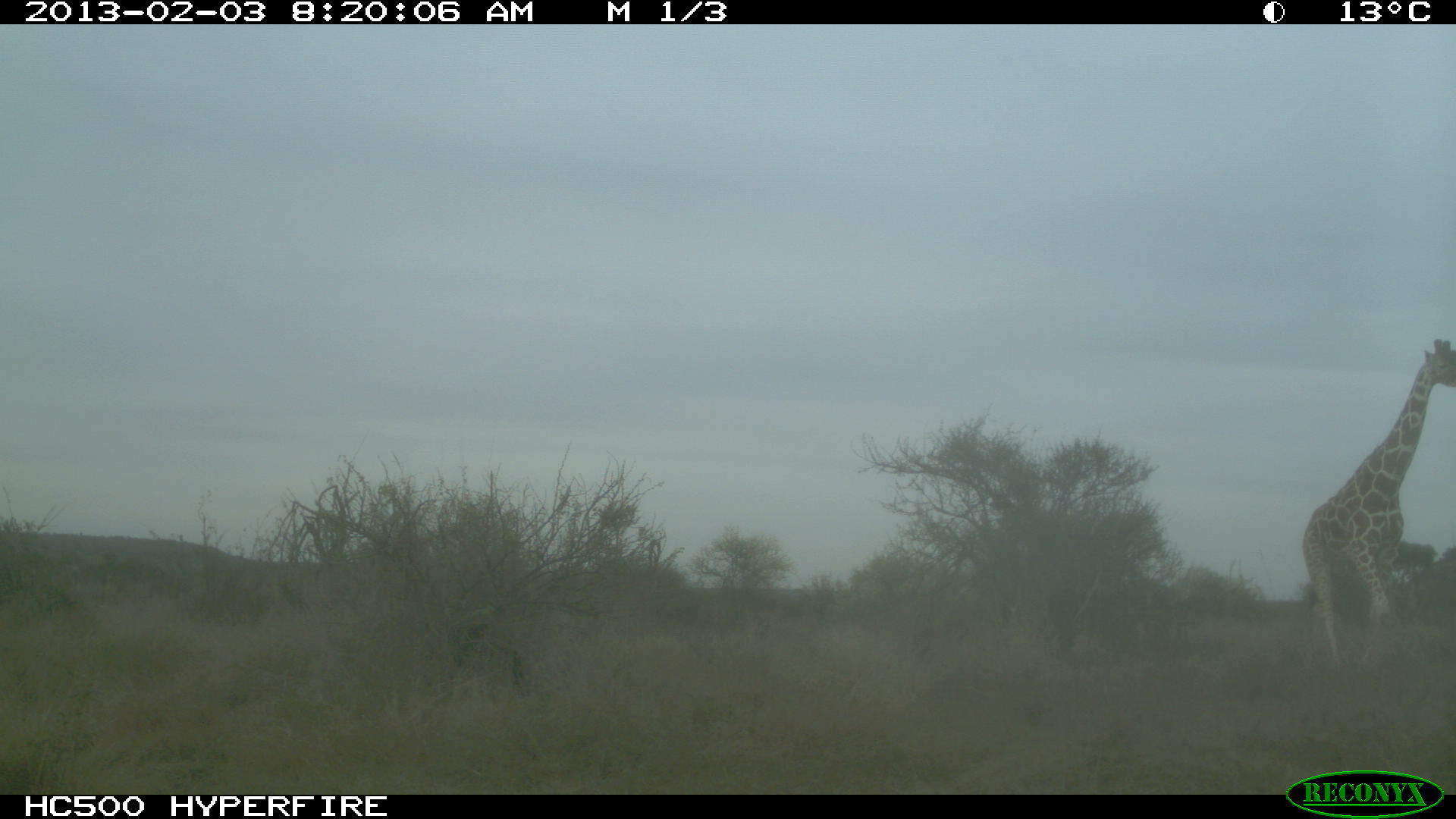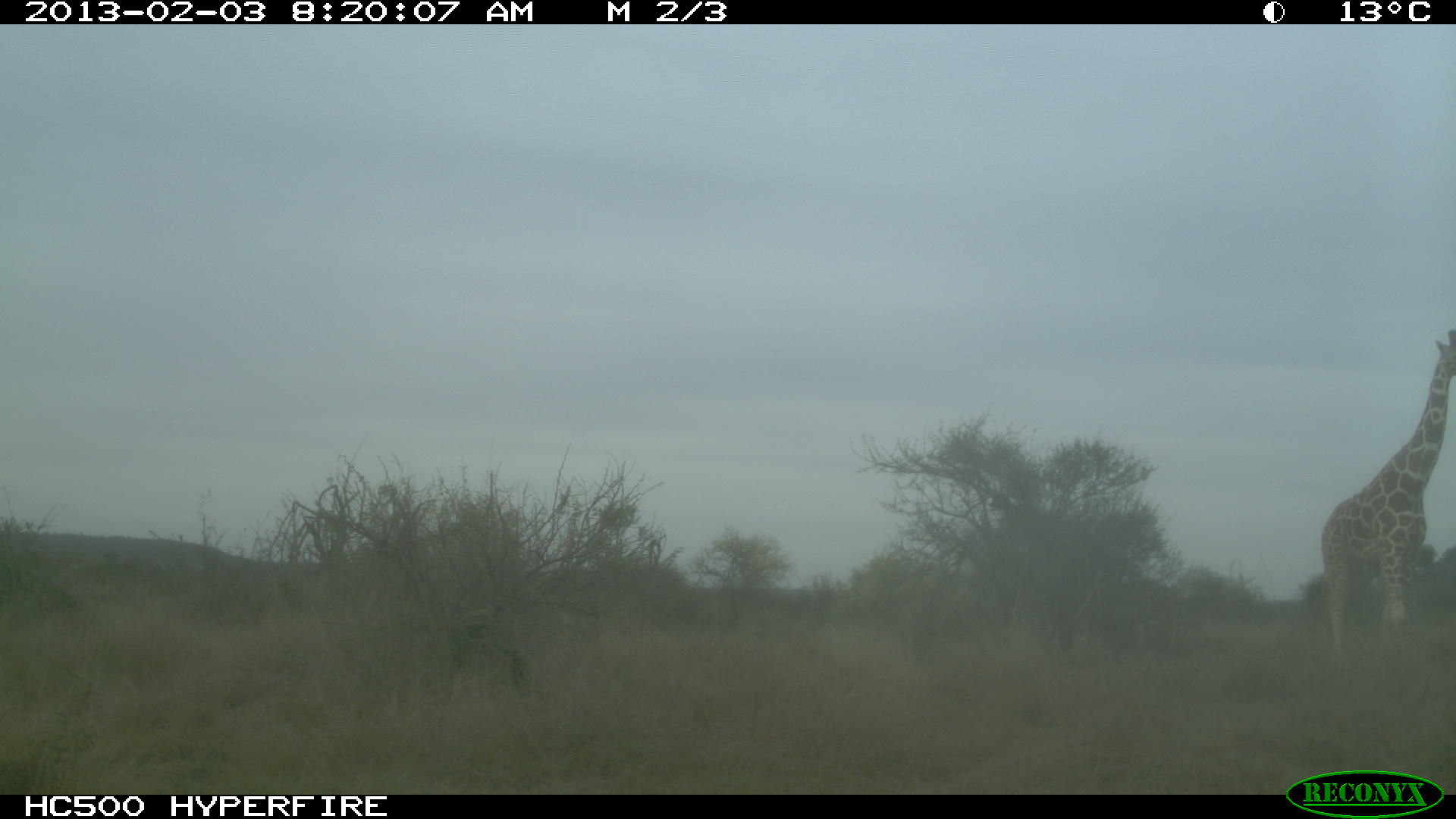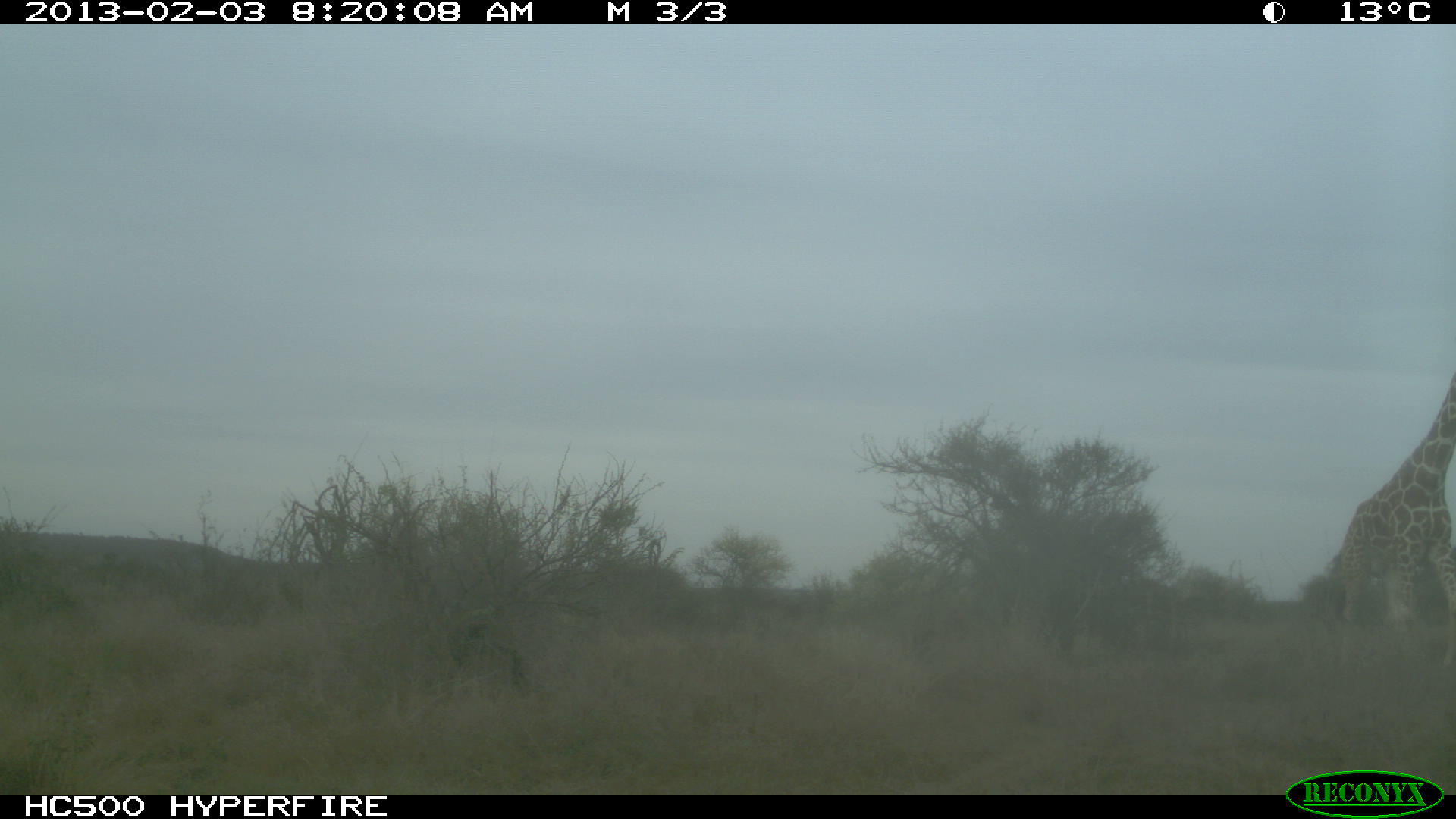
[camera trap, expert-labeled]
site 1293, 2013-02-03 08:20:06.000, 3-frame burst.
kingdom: Animalia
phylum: Chordata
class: Mammalia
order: Artiodactyla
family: Giraffidae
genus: Giraffa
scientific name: Giraffa camelopardalis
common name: giraffe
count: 1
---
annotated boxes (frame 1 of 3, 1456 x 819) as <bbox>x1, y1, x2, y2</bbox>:
giraffa camelopardalis: <bbox>1294, 329, 1456, 672</bbox>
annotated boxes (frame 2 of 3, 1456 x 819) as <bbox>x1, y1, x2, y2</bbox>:
giraffa camelopardalis: <bbox>1312, 329, 1456, 660</bbox>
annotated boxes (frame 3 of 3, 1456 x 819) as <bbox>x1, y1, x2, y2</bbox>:
giraffa camelopardalis: <bbox>1329, 365, 1456, 660</bbox>